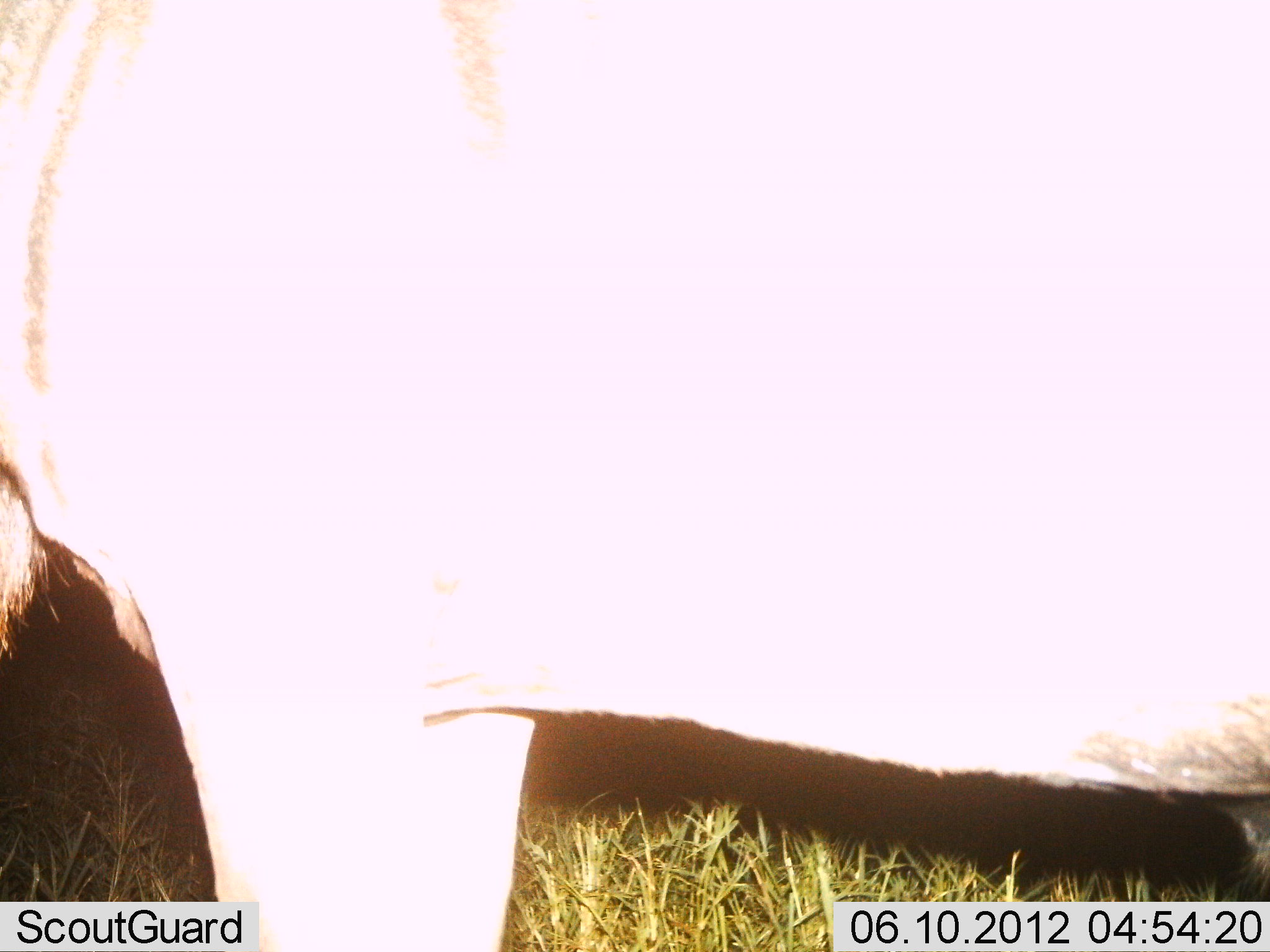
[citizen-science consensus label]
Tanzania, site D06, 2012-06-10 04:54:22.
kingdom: Animalia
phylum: Chordata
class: Mammalia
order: Artiodactyla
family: Bovidae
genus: Connochaetes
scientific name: Connochaetes taurinus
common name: blue wildebeest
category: wildebeest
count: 1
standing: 100%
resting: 0%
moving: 0%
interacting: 0%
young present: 0%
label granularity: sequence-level